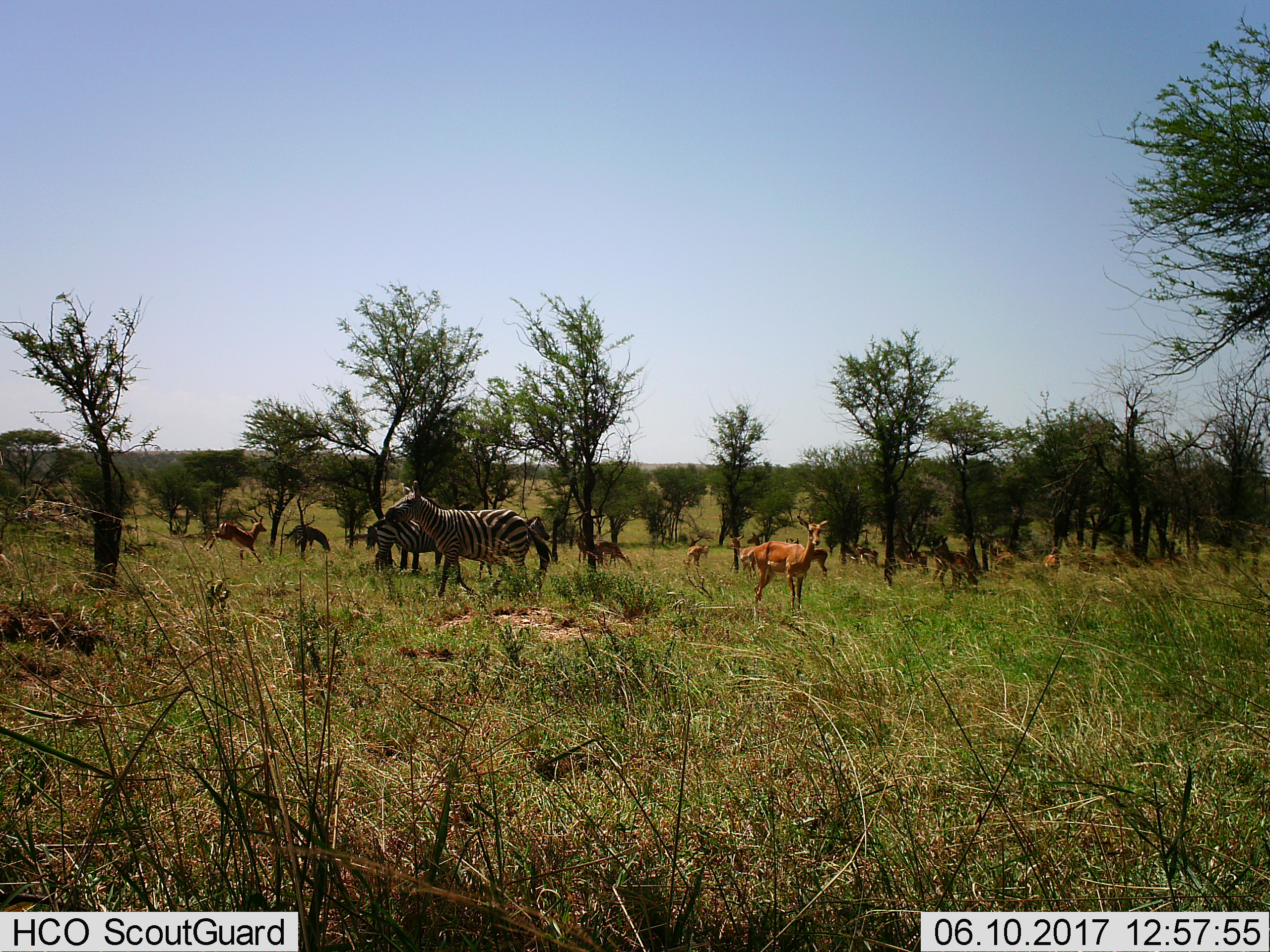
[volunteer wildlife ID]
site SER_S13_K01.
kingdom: Animalia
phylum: Chordata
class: Mammalia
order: Artiodactyla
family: Bovidae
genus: Aepyceros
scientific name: Aepyceros melampus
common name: impala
Impala (Aepyceros melampus), count 11-50. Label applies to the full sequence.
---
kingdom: Animalia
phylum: Chordata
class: Mammalia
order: Perissodactyla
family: Equidae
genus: Equus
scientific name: Equus quagga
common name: plains zebra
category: zebraplains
Zebraplains (plains zebra) (Equus quagga), count 3. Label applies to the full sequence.